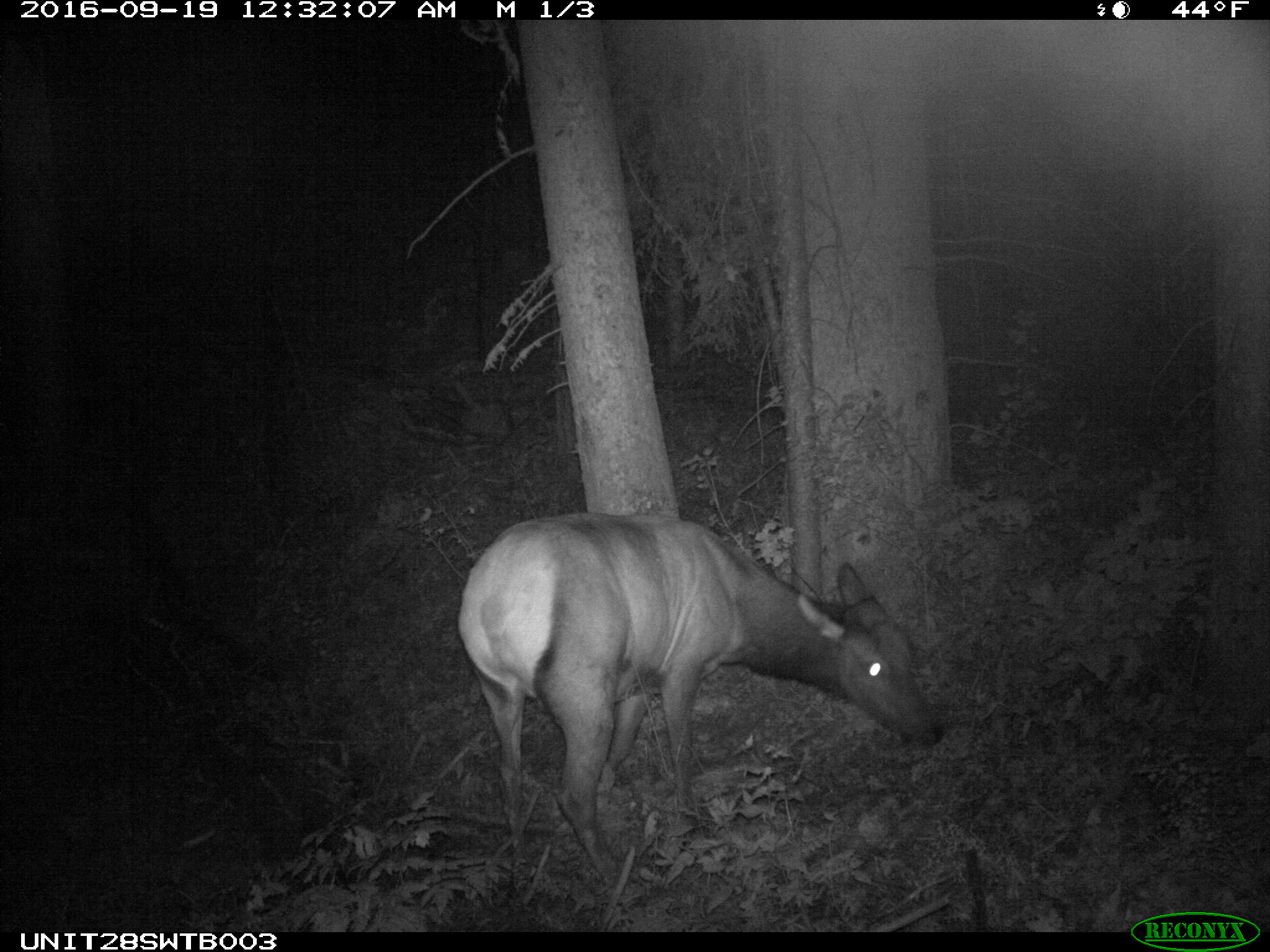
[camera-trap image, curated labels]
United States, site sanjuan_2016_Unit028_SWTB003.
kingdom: Animalia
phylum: Chordata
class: Mammalia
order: Artiodactyla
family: Cervidae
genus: Cervus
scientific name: Cervus elaphus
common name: red deer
Cervus elaphus (red deer).